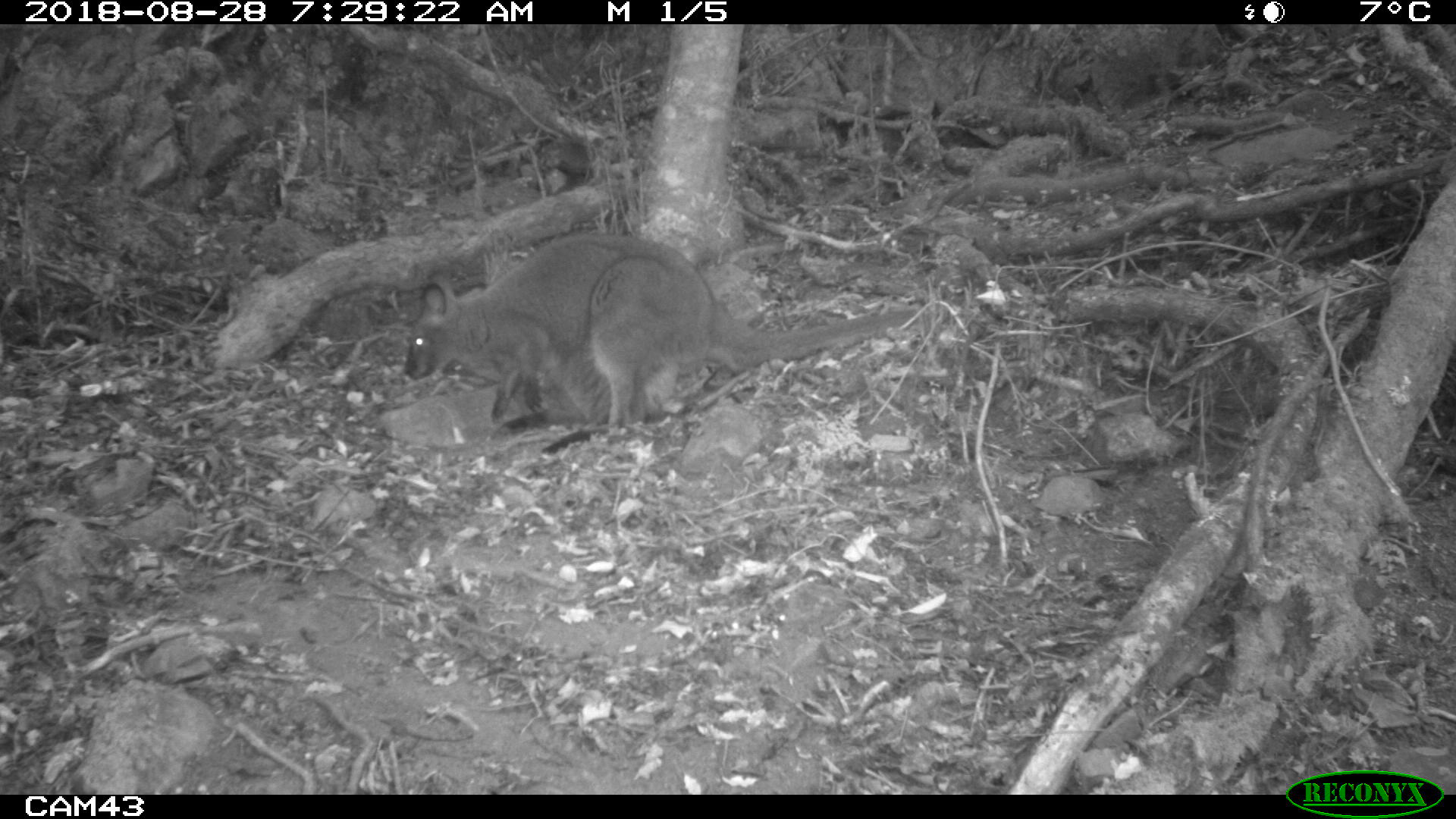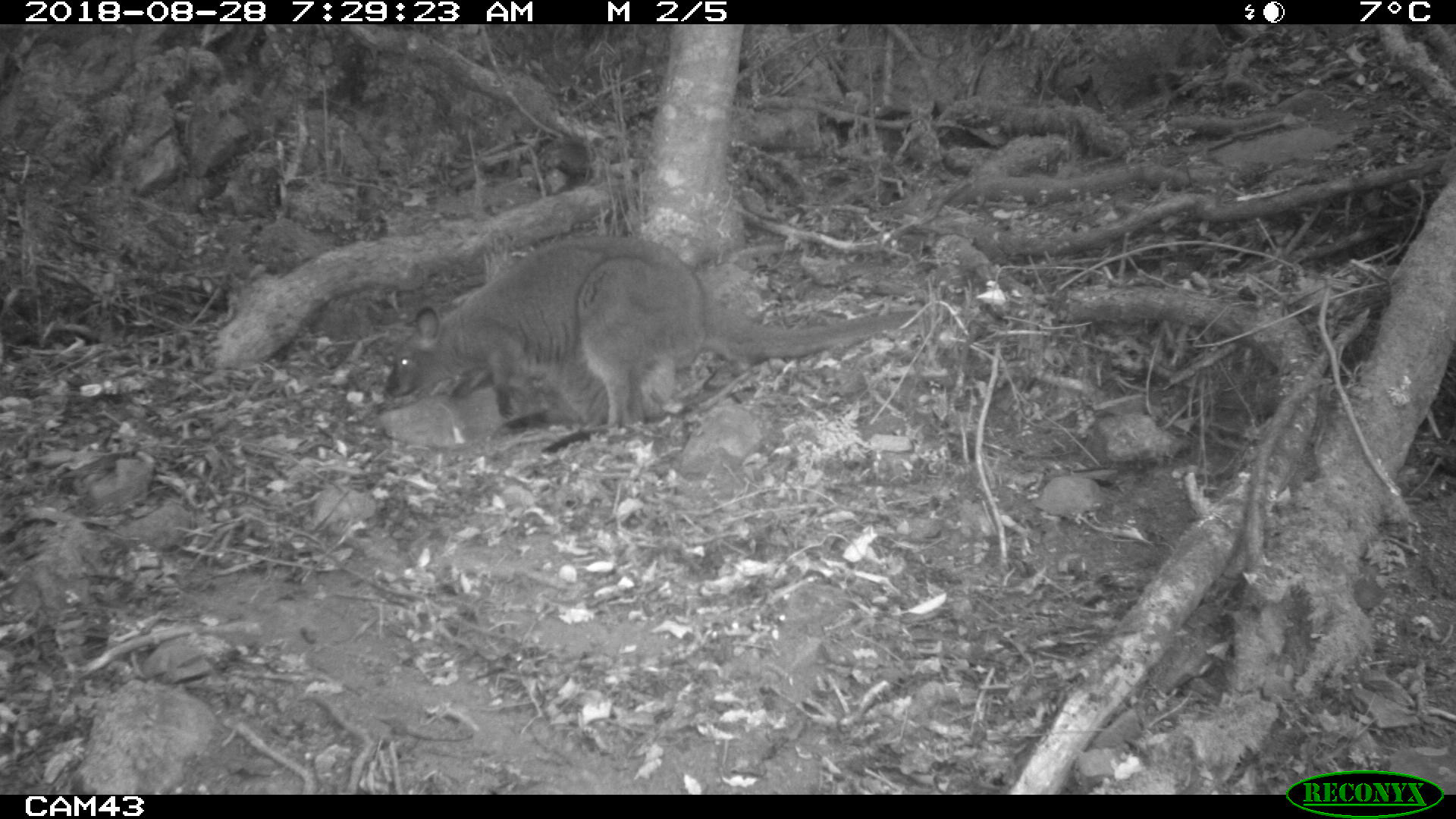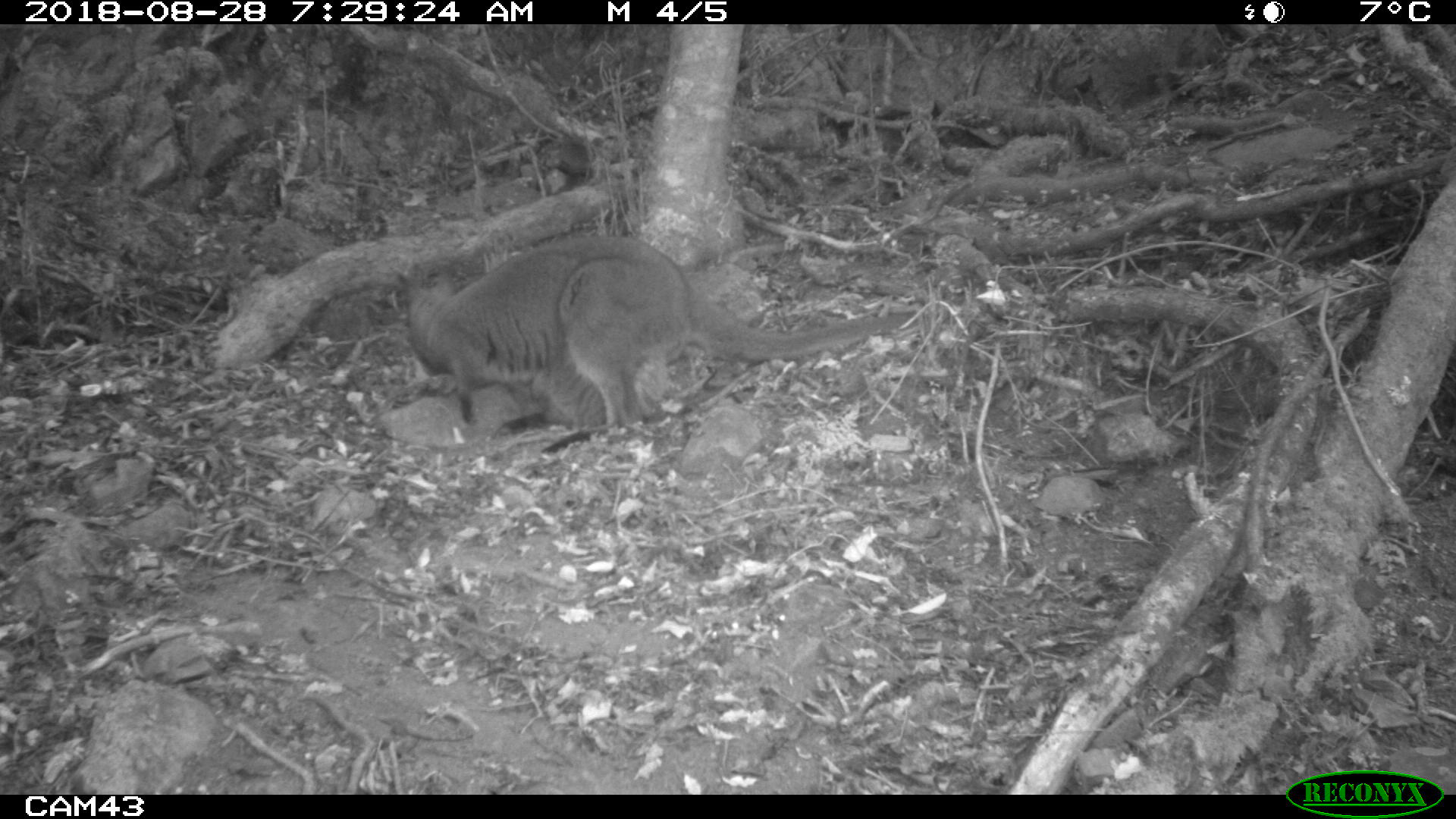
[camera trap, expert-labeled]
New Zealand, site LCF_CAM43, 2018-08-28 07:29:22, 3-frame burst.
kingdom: Animalia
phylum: Chordata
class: Mammalia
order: Diprotodontia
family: Macropodidae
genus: Notamacropus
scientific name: Notamacropus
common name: wallaby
Wallaby (Notamacropus).